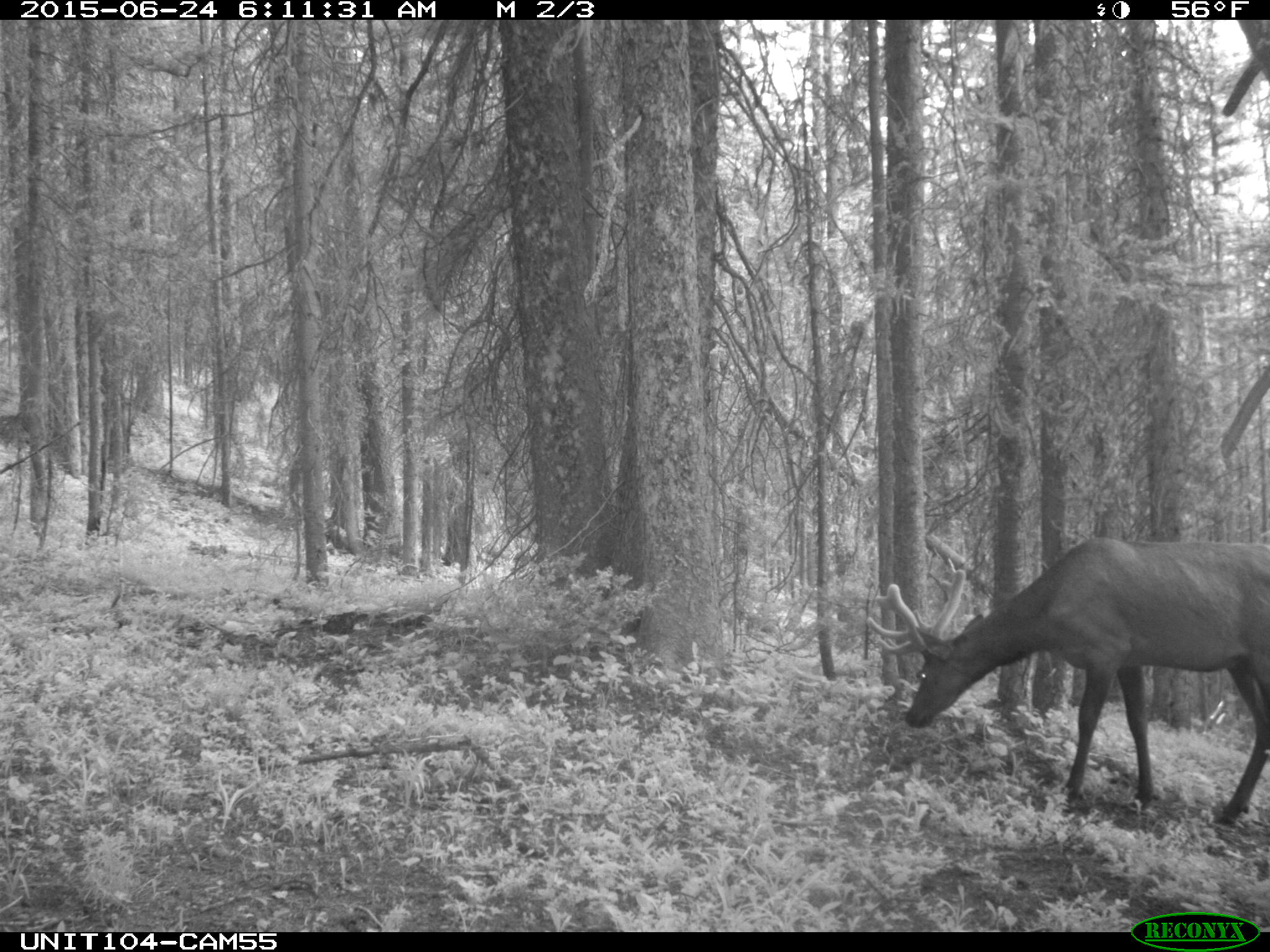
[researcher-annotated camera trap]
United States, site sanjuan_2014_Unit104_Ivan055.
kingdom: Animalia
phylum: Chordata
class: Mammalia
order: Artiodactyla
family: Cervidae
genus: Cervus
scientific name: Cervus elaphus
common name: red deer